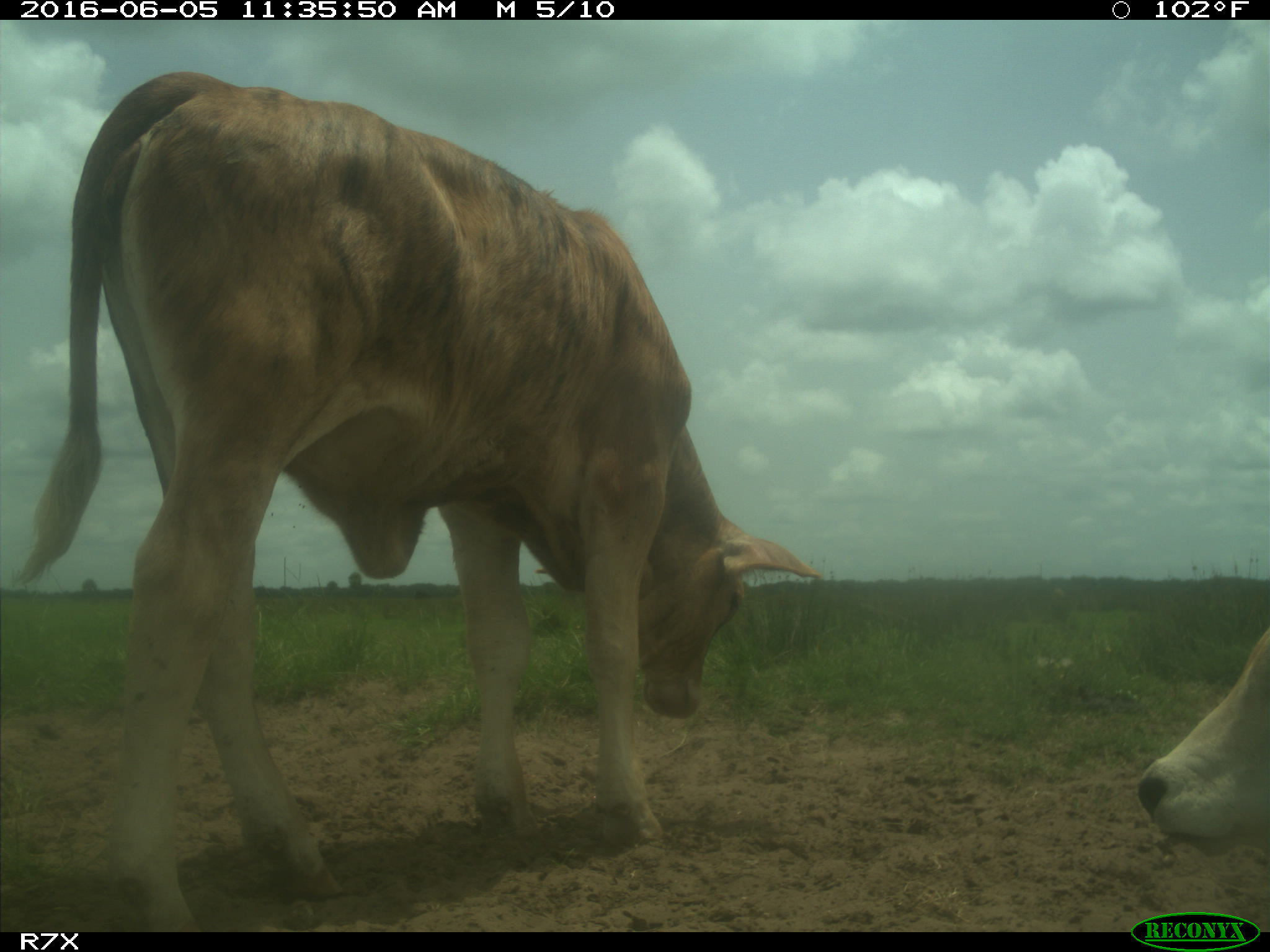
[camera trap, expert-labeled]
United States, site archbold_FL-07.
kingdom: Animalia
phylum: Chordata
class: Mammalia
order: Artiodactyla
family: Bovidae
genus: Bos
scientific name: Bos taurus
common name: domestic cow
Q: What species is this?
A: Bos taurus (domestic cow).